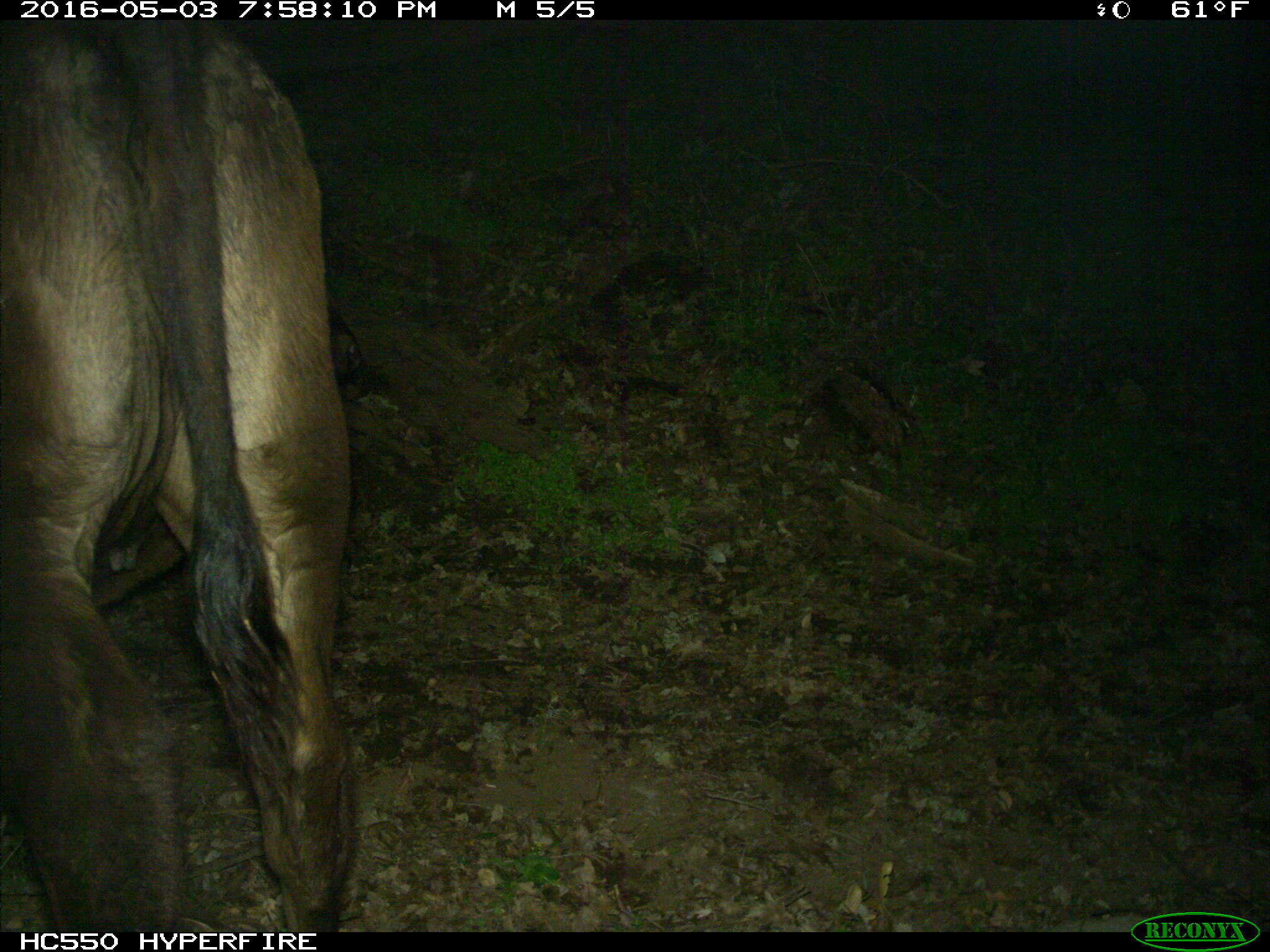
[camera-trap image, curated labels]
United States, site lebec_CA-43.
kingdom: Animalia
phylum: Chordata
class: Mammalia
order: Artiodactyla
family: Bovidae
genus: Bos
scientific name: Bos taurus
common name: domestic cow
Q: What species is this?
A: Bos taurus (domestic cow).